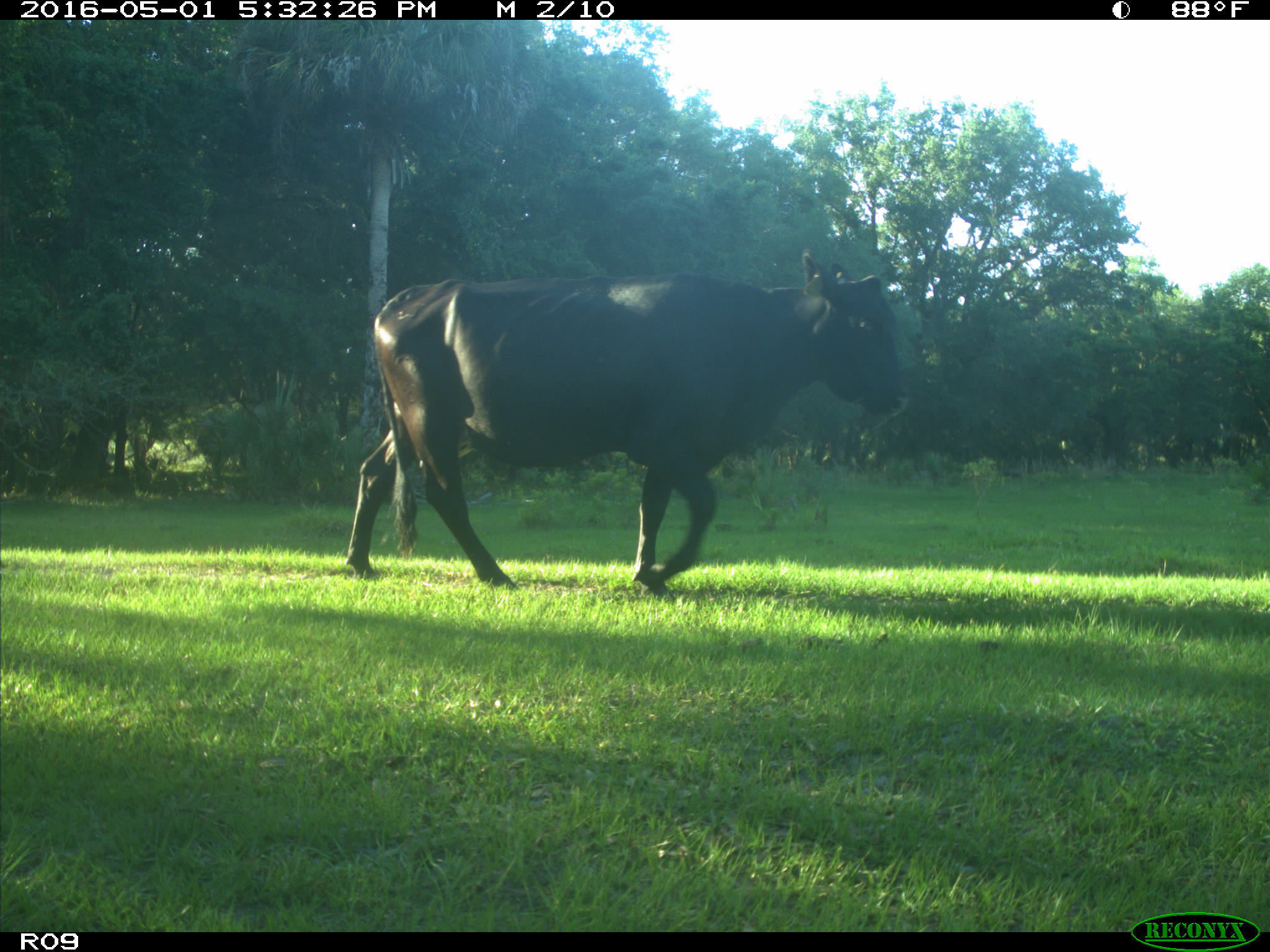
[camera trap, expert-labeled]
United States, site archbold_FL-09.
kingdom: Animalia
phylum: Chordata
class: Mammalia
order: Artiodactyla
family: Bovidae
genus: Bos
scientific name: Bos taurus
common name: domestic cow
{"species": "Bos taurus (domestic cow)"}